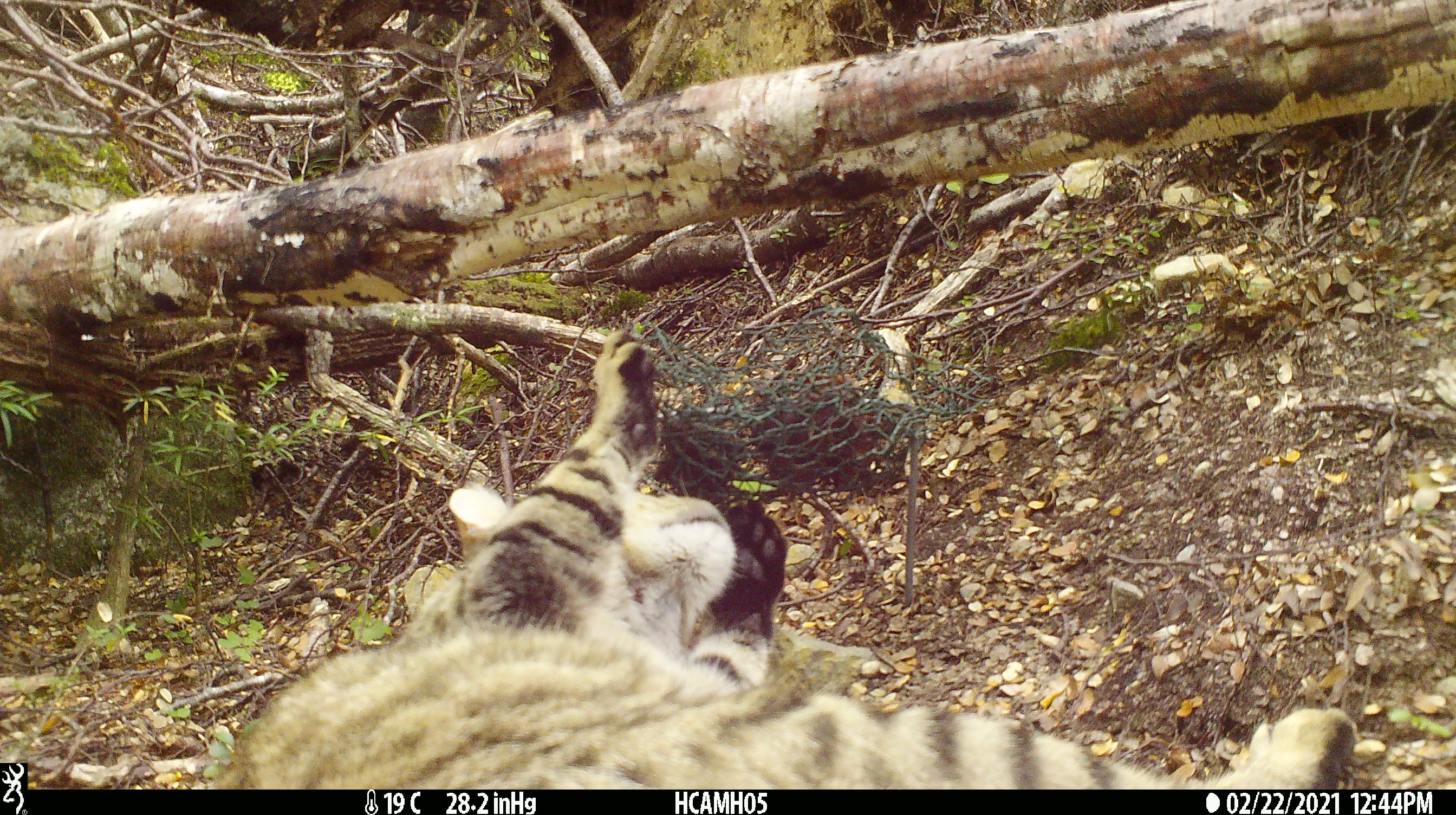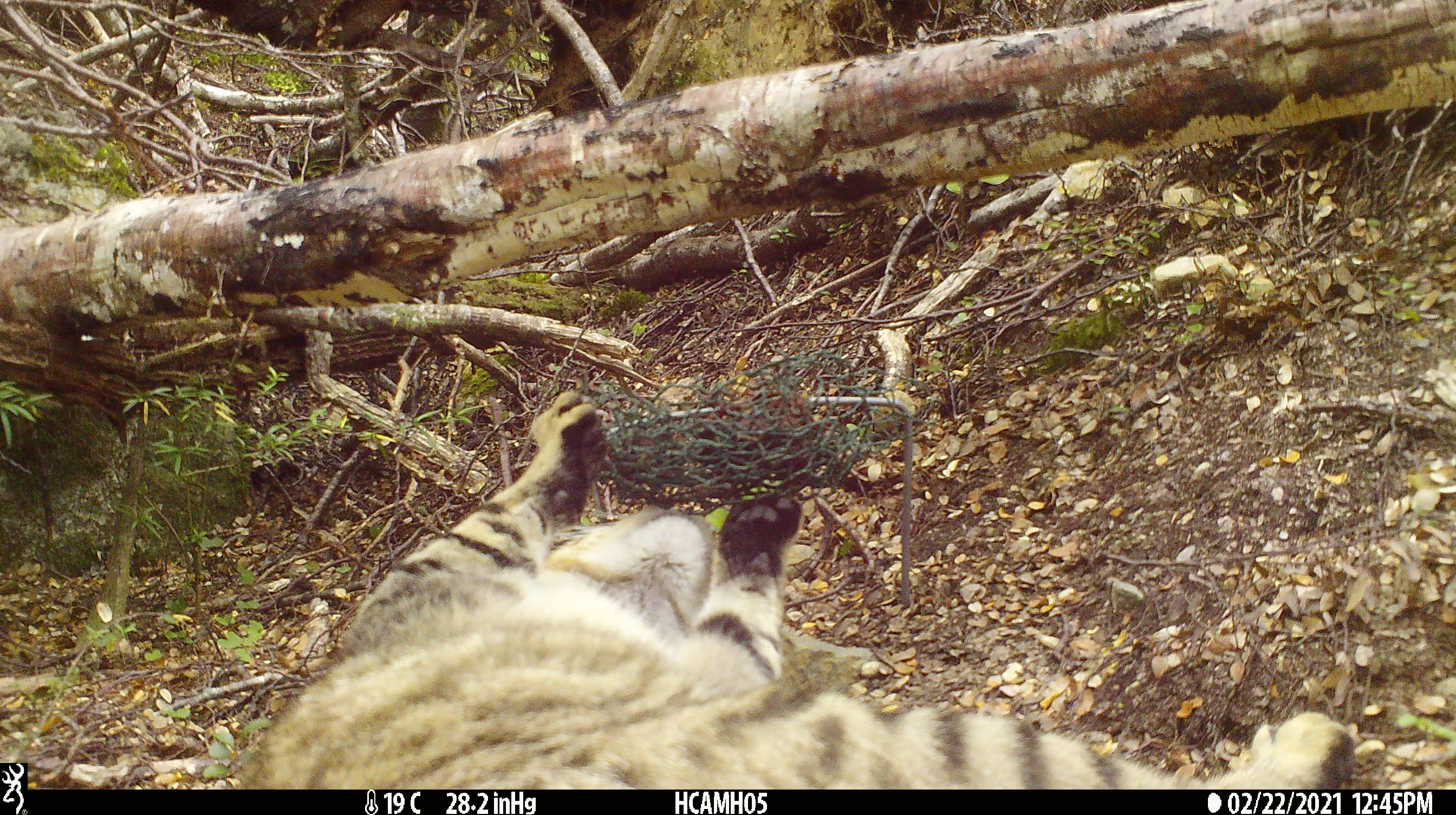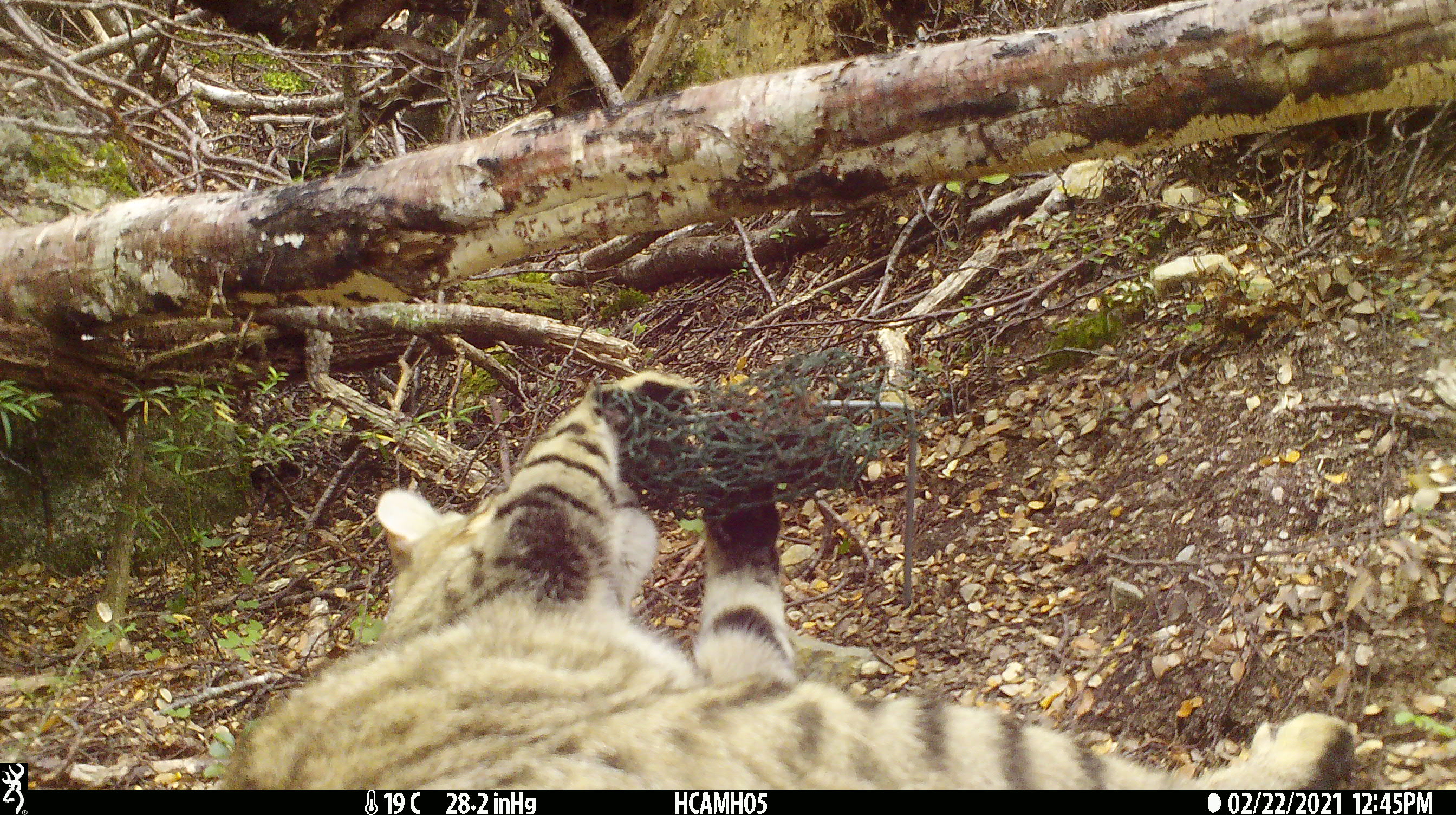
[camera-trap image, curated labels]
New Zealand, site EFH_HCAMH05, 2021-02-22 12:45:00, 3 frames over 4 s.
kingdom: Animalia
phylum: Chordata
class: Mammalia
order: Carnivora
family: Felidae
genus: Felis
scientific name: Felis catus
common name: domestic cat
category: cat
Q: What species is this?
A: Cat (domestic cat) (Felis catus).